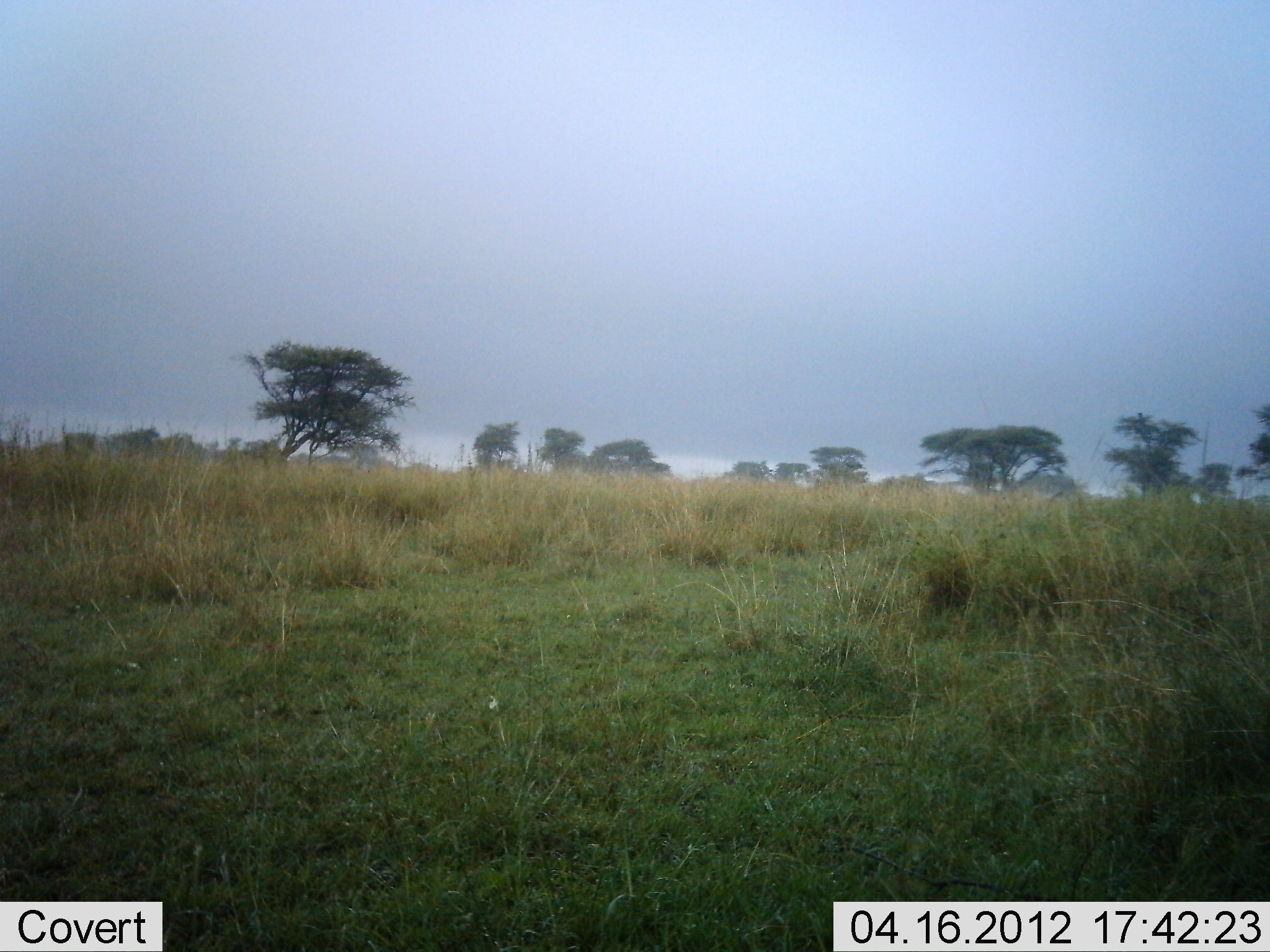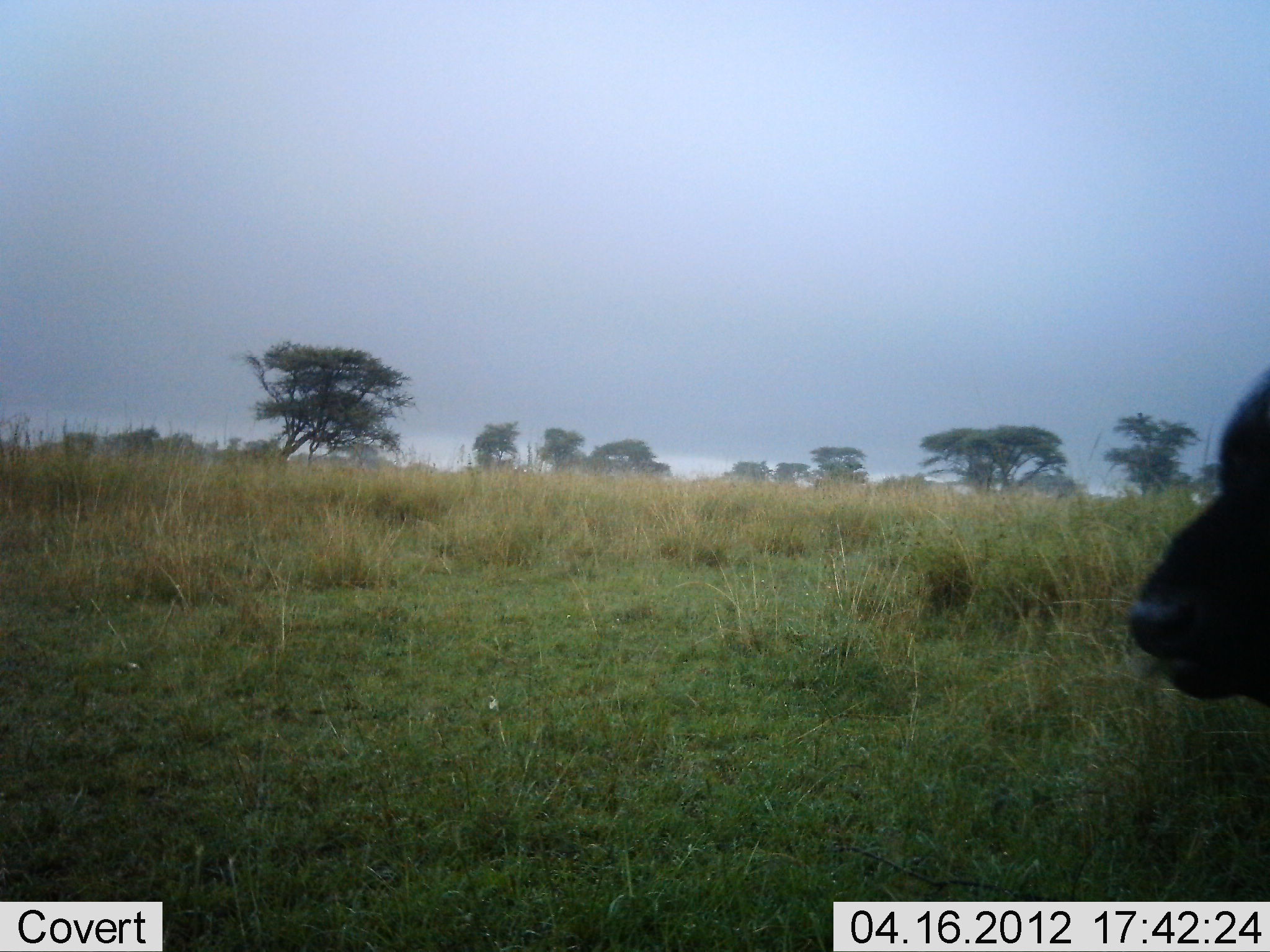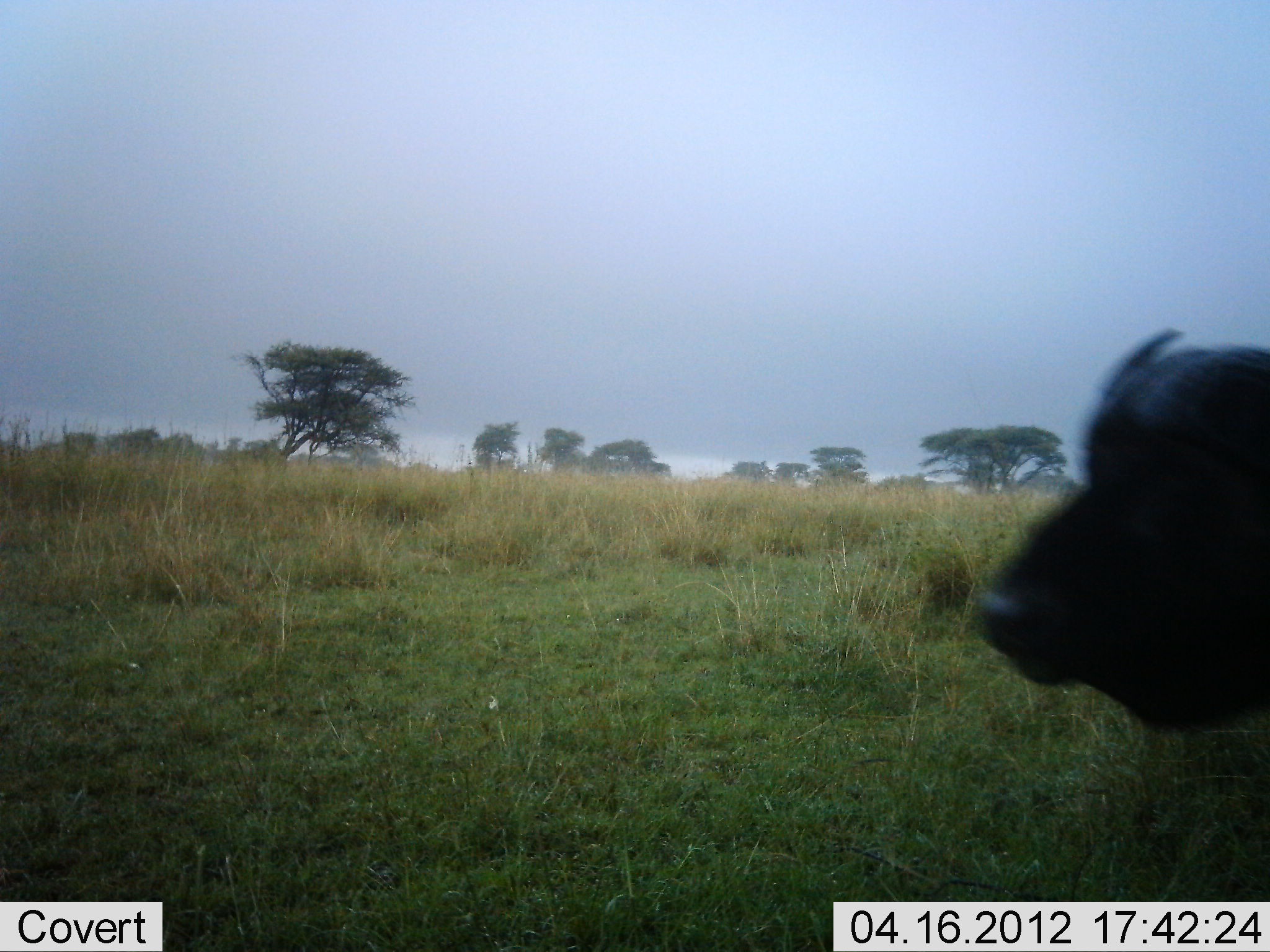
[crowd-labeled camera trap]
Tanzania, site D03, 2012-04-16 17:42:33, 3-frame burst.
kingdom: Animalia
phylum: Chordata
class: Mammalia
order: Artiodactyla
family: Bovidae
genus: Syncerus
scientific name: Syncerus caffer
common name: cape buffalo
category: buffalo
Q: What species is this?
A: Buffalo (cape buffalo) (Syncerus caffer).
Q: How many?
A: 1.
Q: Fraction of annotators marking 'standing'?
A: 14%.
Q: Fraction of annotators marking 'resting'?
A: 0%.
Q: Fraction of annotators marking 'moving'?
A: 86%.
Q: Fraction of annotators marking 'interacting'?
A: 0%.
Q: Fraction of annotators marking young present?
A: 0%.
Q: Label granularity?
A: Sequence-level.